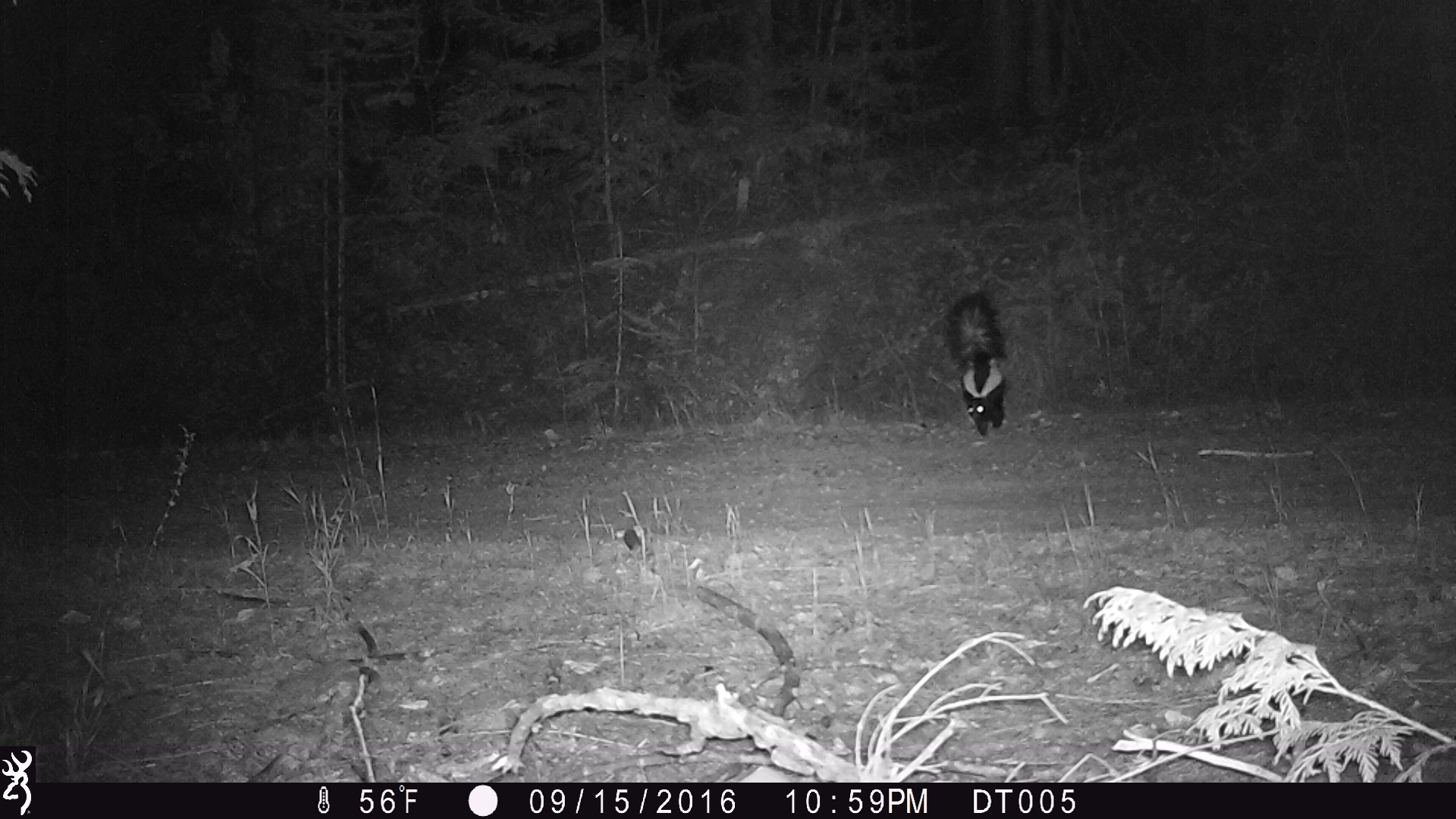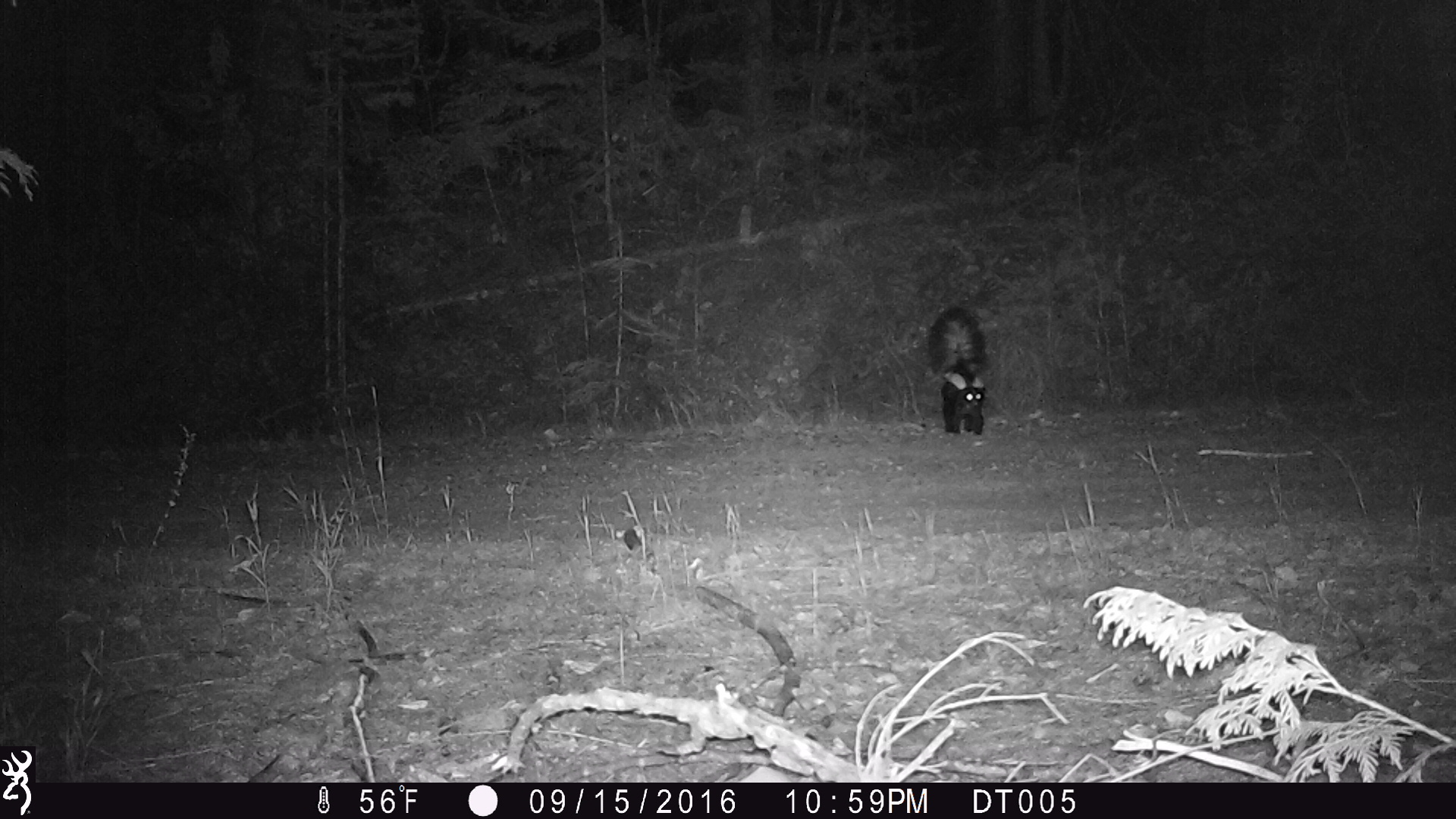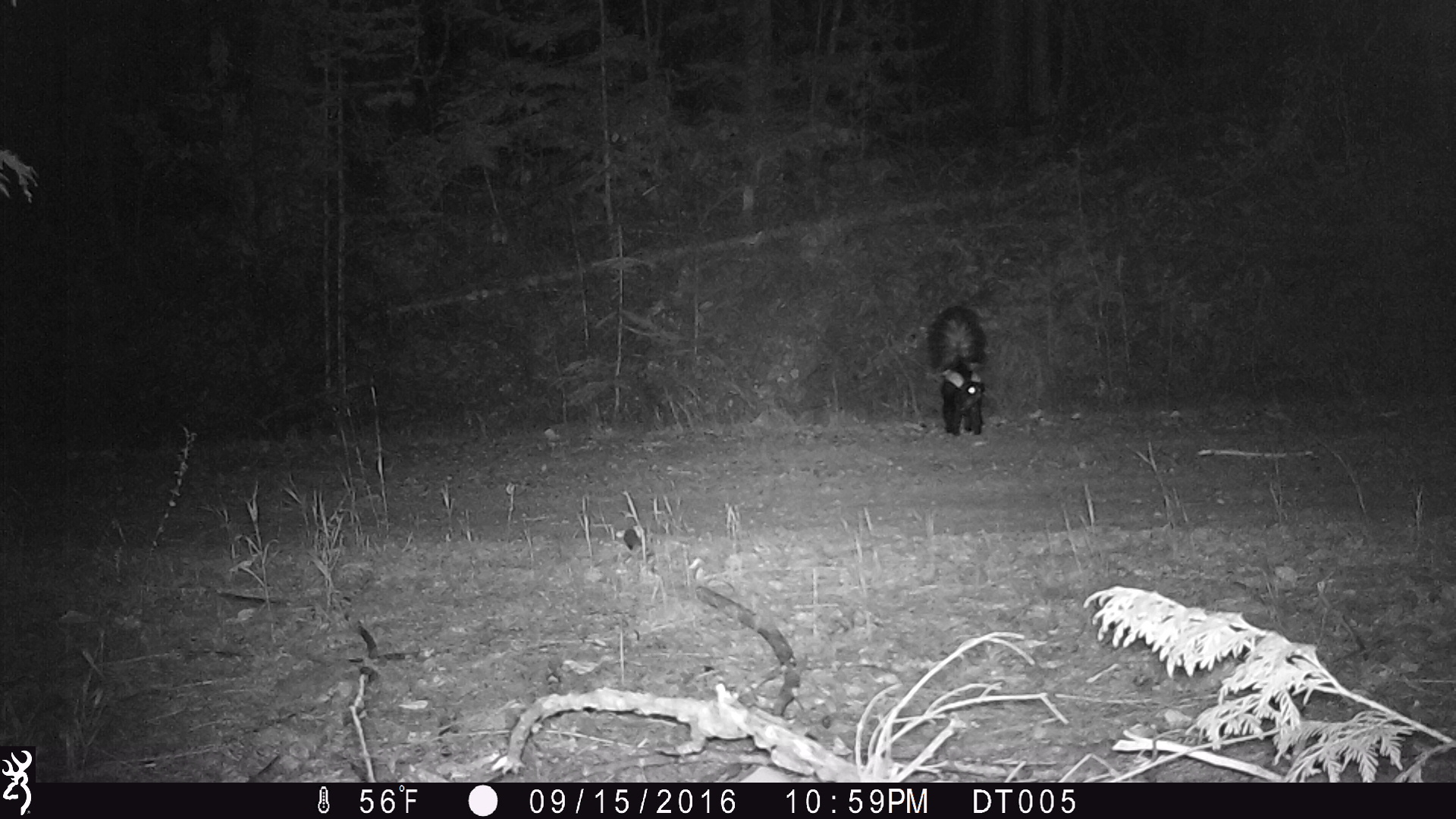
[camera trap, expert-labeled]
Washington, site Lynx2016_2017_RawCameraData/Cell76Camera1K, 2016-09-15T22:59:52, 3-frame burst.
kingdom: Animalia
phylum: Chordata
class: Mammalia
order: Carnivora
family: Mephitidae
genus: Mephitis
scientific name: Mephitis mephitis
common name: striped skunk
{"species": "Mephitis mephitis (striped skunk)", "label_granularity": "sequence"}